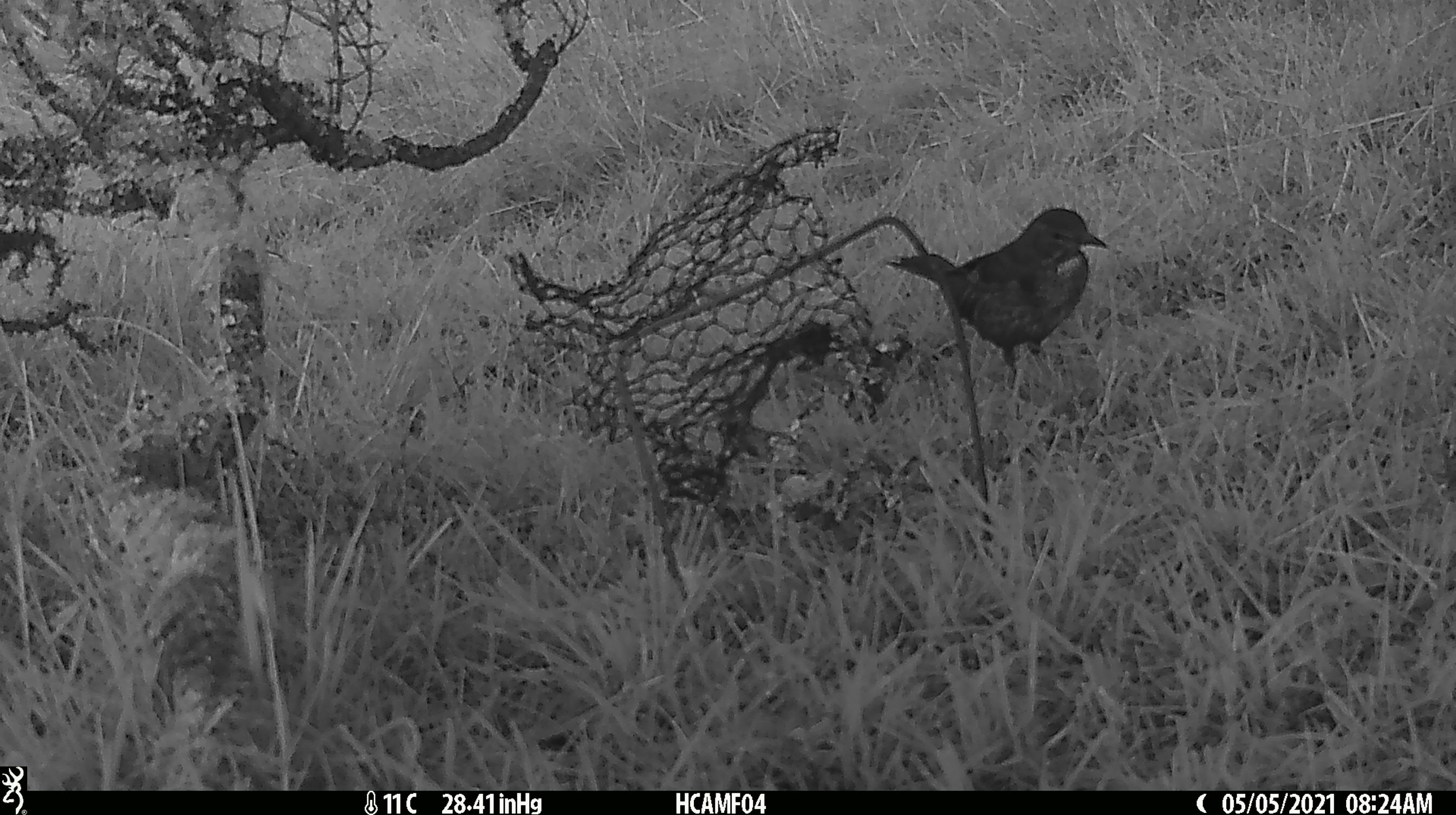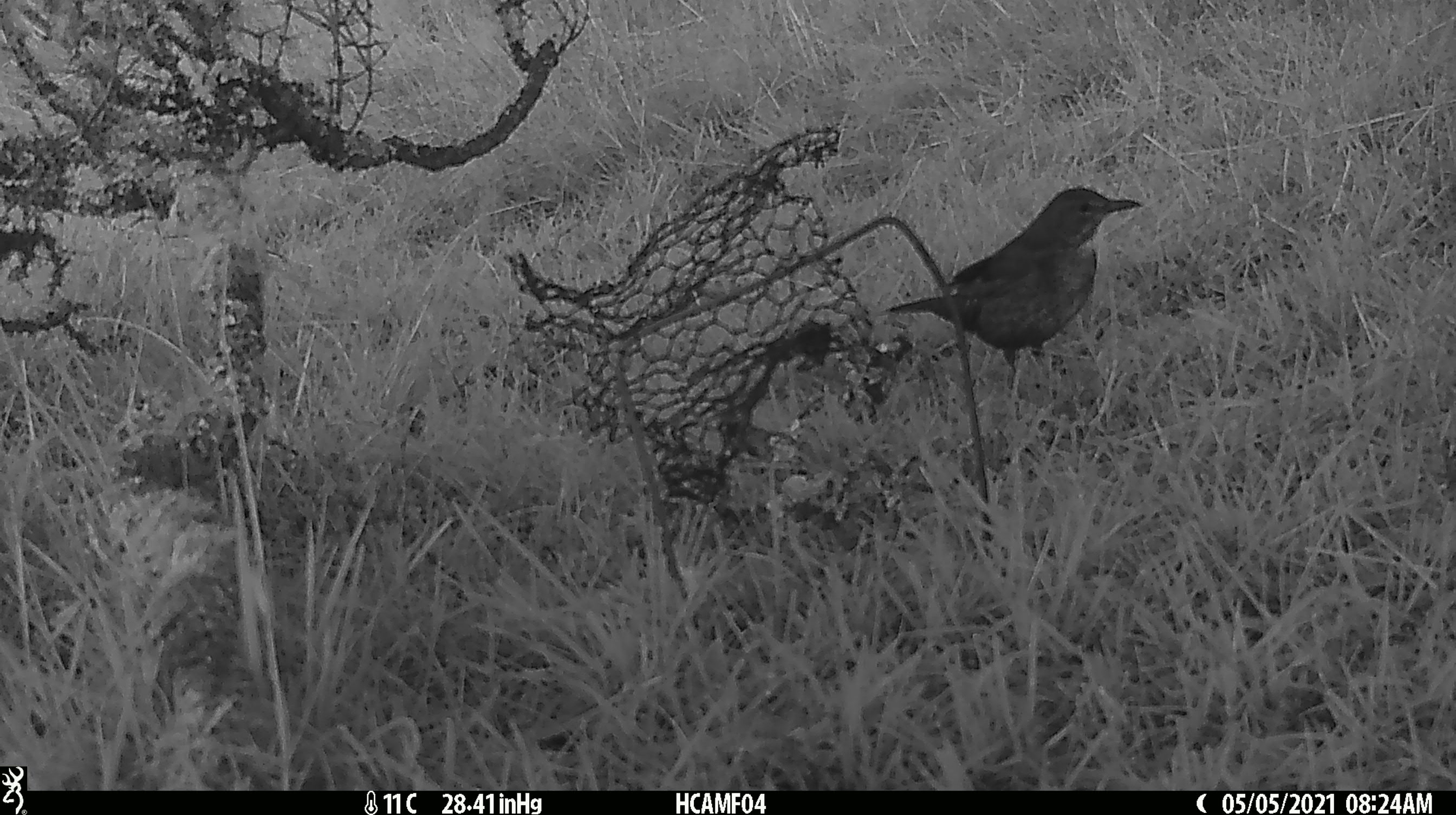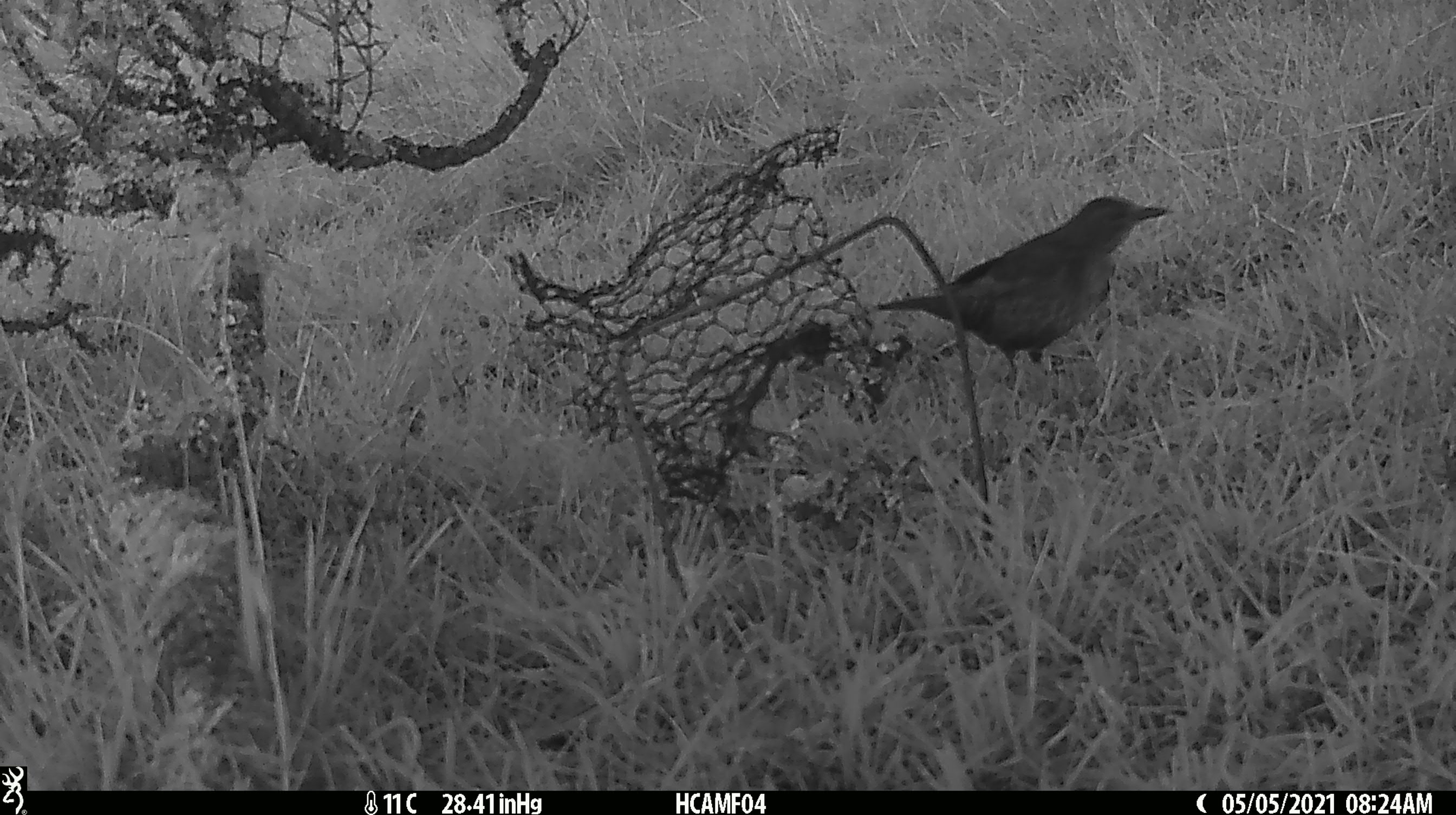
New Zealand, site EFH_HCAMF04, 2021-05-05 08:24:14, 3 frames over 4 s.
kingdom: Animalia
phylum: Chordata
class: Aves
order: Passeriformes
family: Turdidae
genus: Turdus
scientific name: Turdus philomelos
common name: song thrush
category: thrush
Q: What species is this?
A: Thrush (song thrush) (Turdus philomelos).